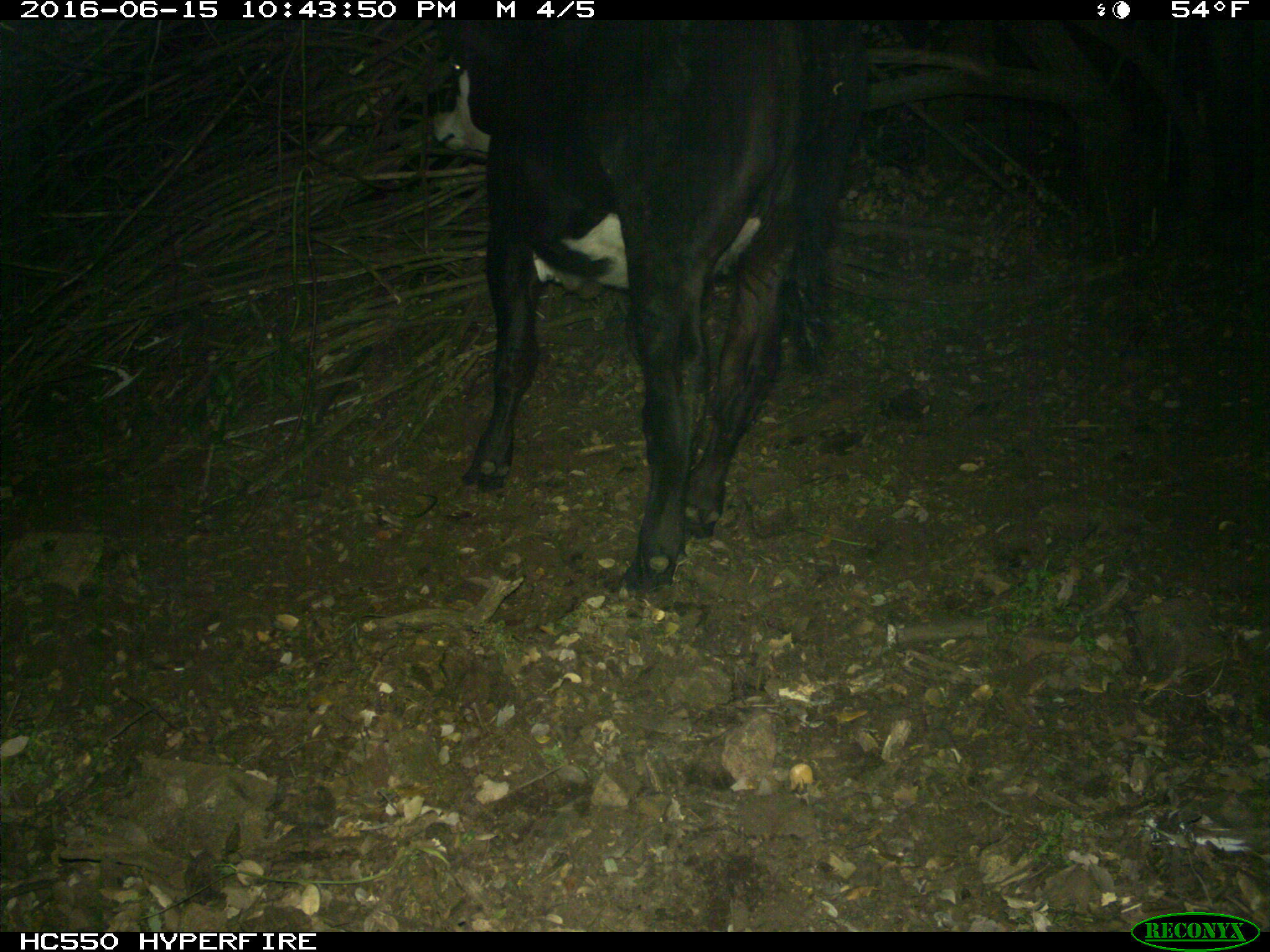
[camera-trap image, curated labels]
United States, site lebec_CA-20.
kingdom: Animalia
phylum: Chordata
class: Mammalia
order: Artiodactyla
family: Bovidae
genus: Bos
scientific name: Bos taurus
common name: domestic cow